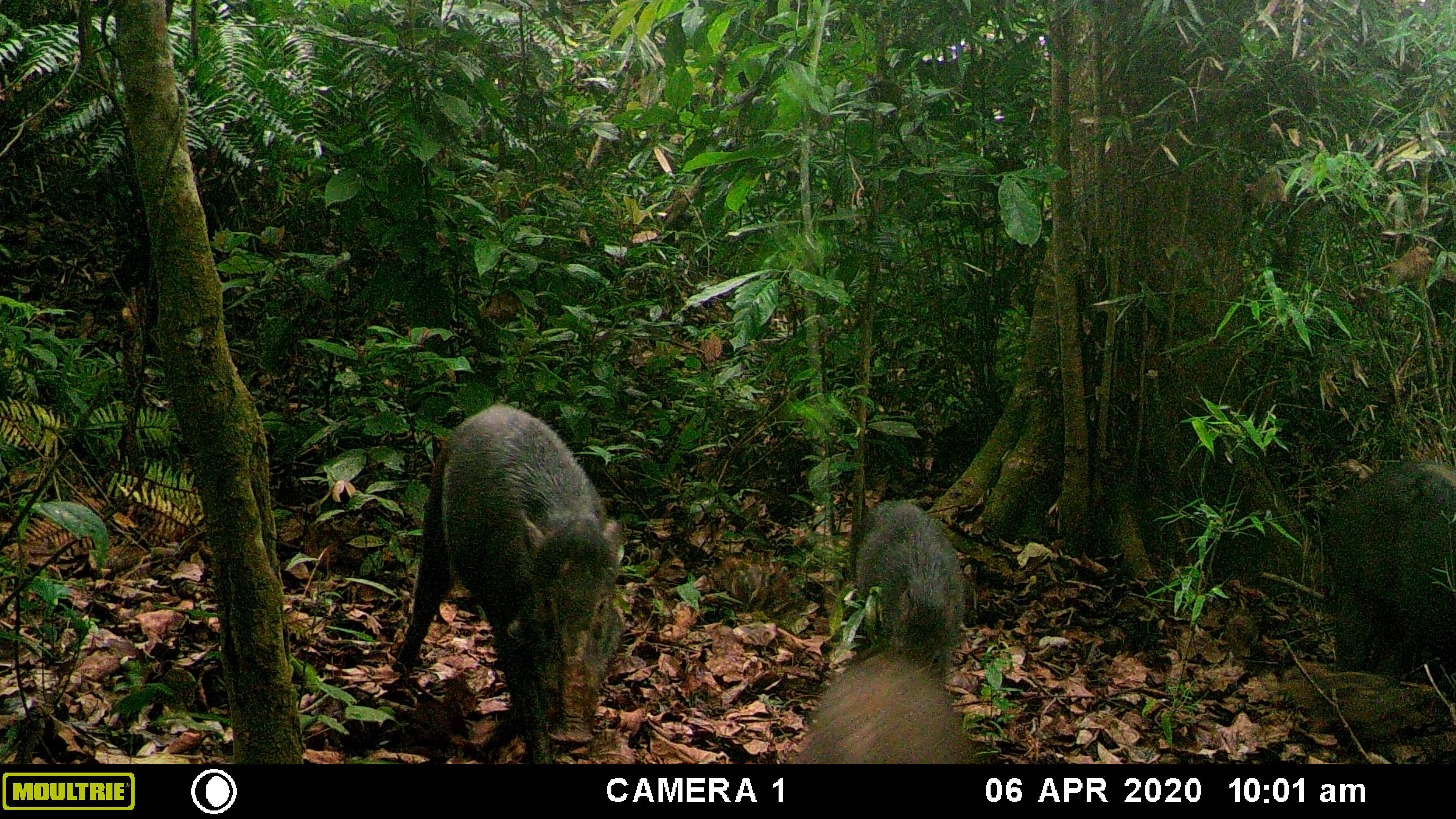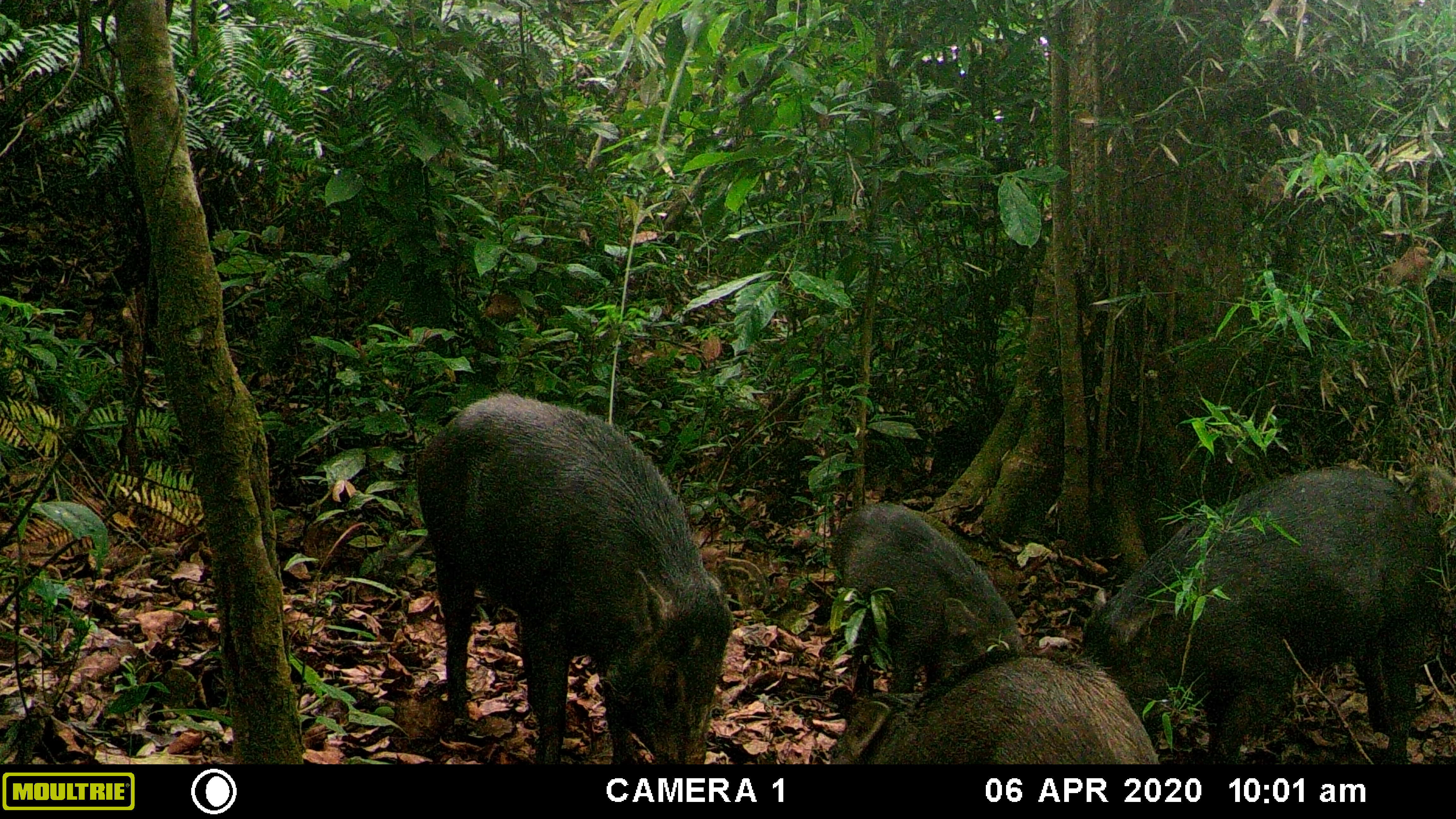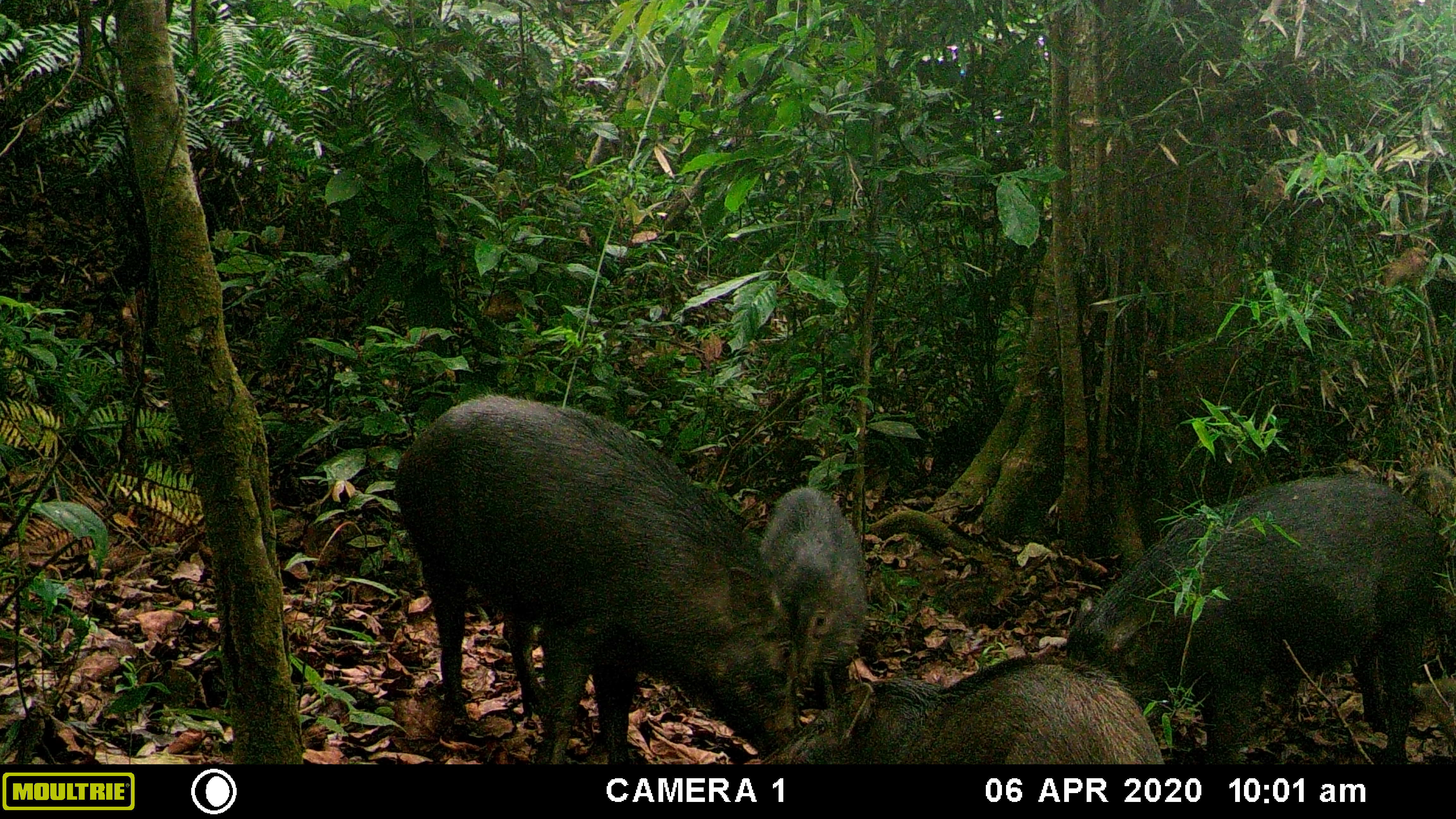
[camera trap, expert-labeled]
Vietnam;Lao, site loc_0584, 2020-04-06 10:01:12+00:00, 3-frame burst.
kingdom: Animalia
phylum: Chordata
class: Mammalia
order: Artiodactyla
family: Suidae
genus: Sus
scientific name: Sus scrofa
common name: eurasian wild pig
Eurasian wild pig (Sus scrofa). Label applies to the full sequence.